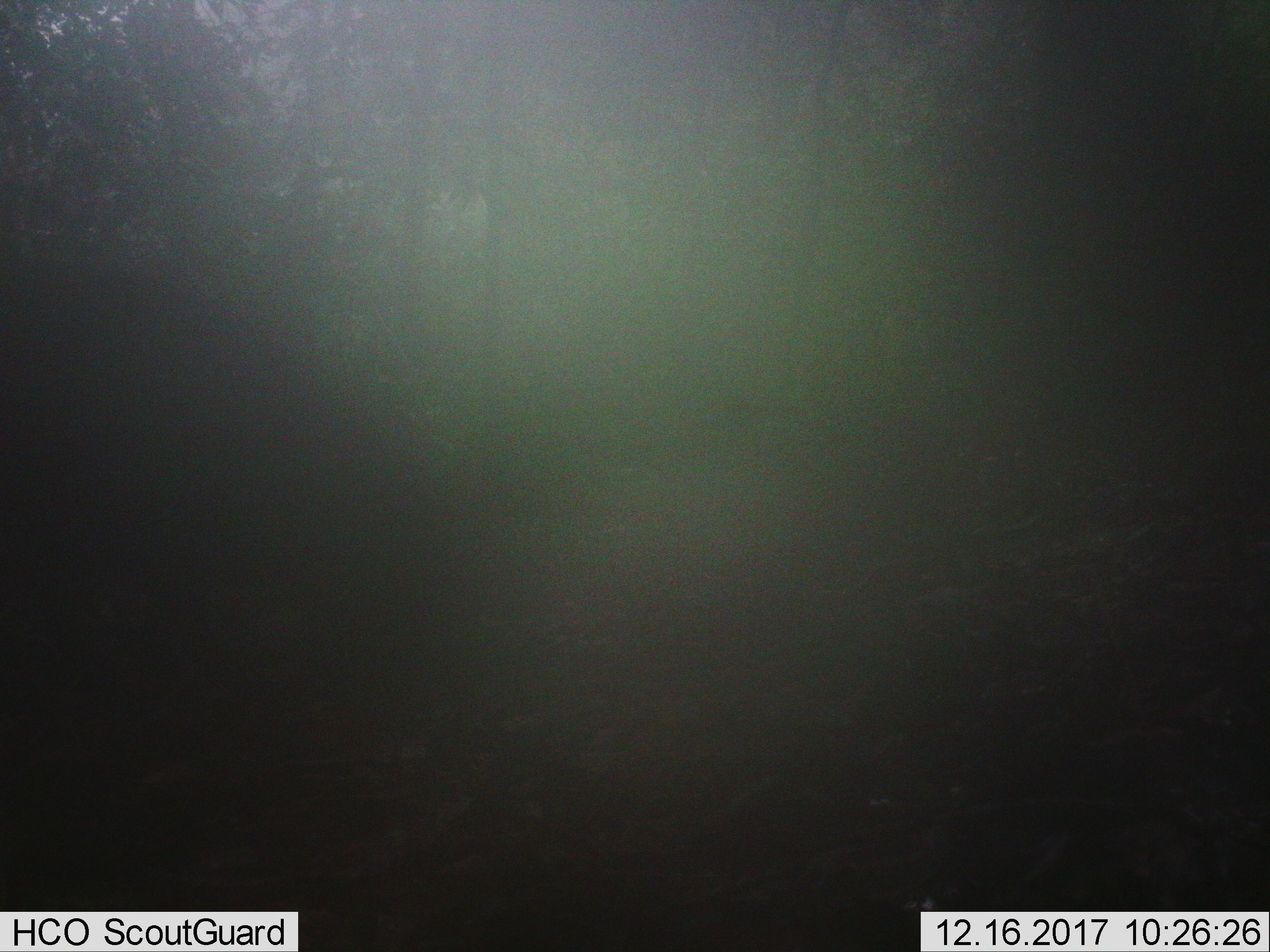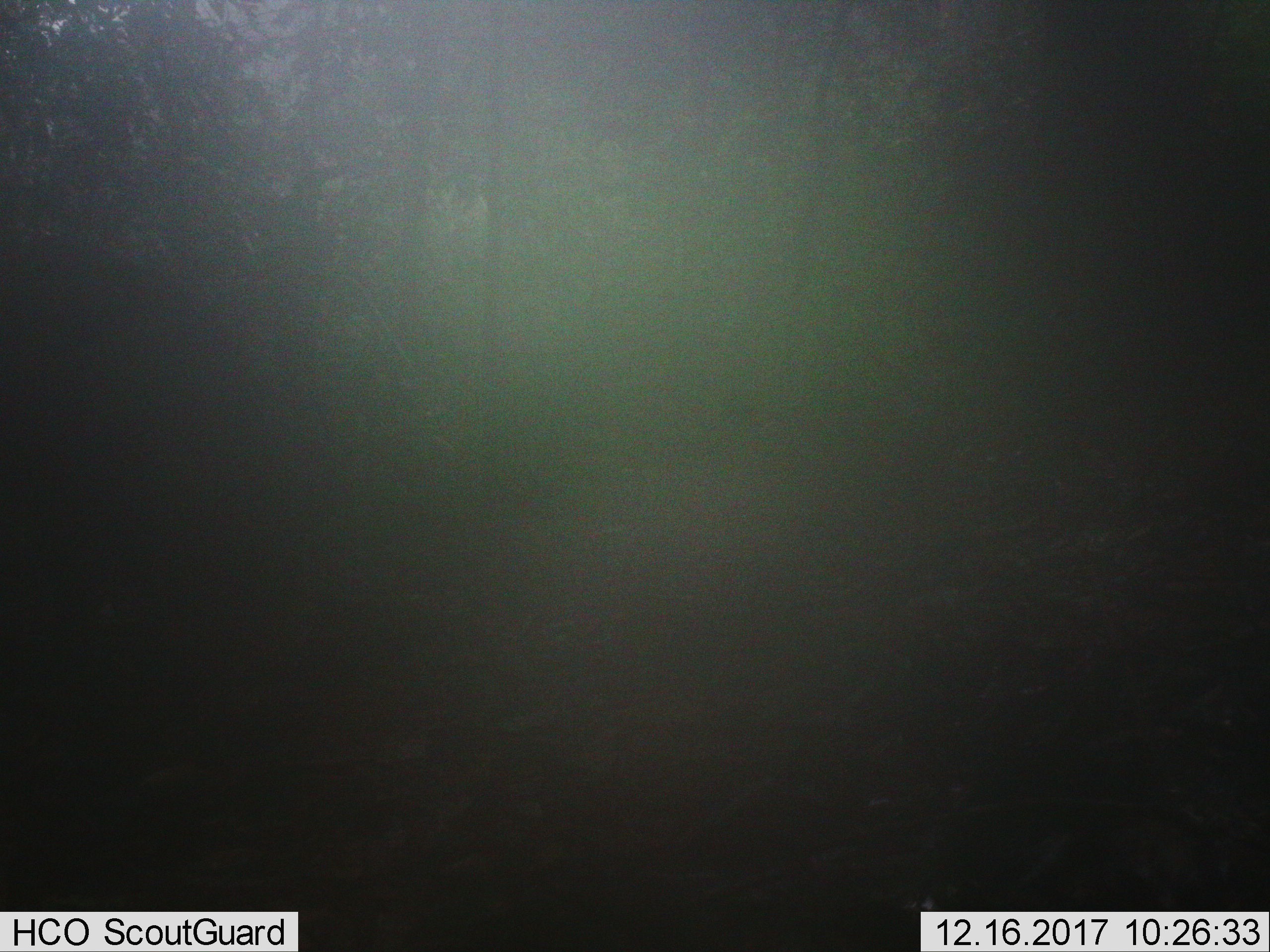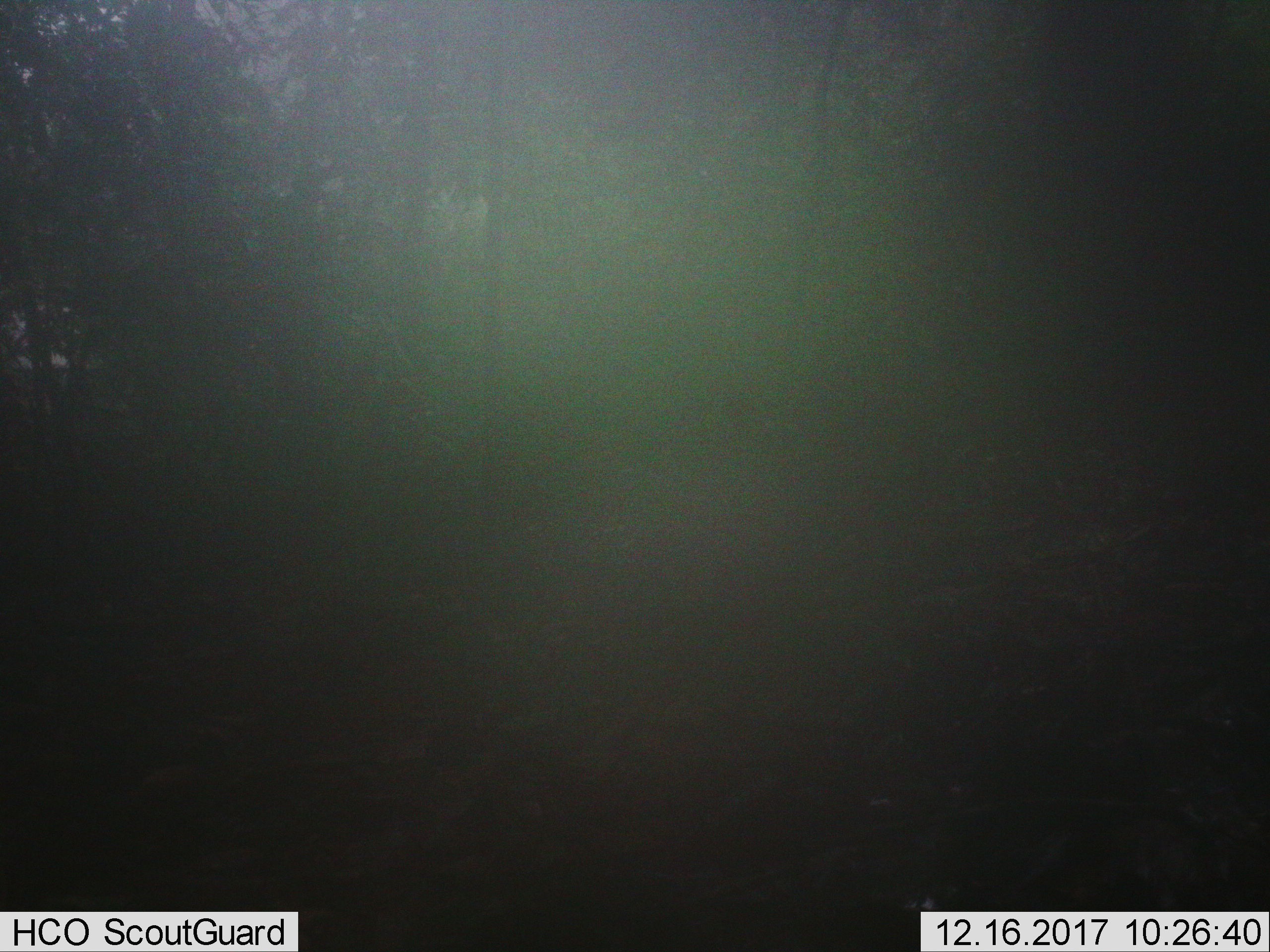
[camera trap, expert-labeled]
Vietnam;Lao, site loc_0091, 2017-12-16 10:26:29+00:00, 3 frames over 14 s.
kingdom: Animalia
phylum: Chordata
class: Mammalia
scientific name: Mammalia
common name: mammal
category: unidentified mammal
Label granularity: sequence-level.